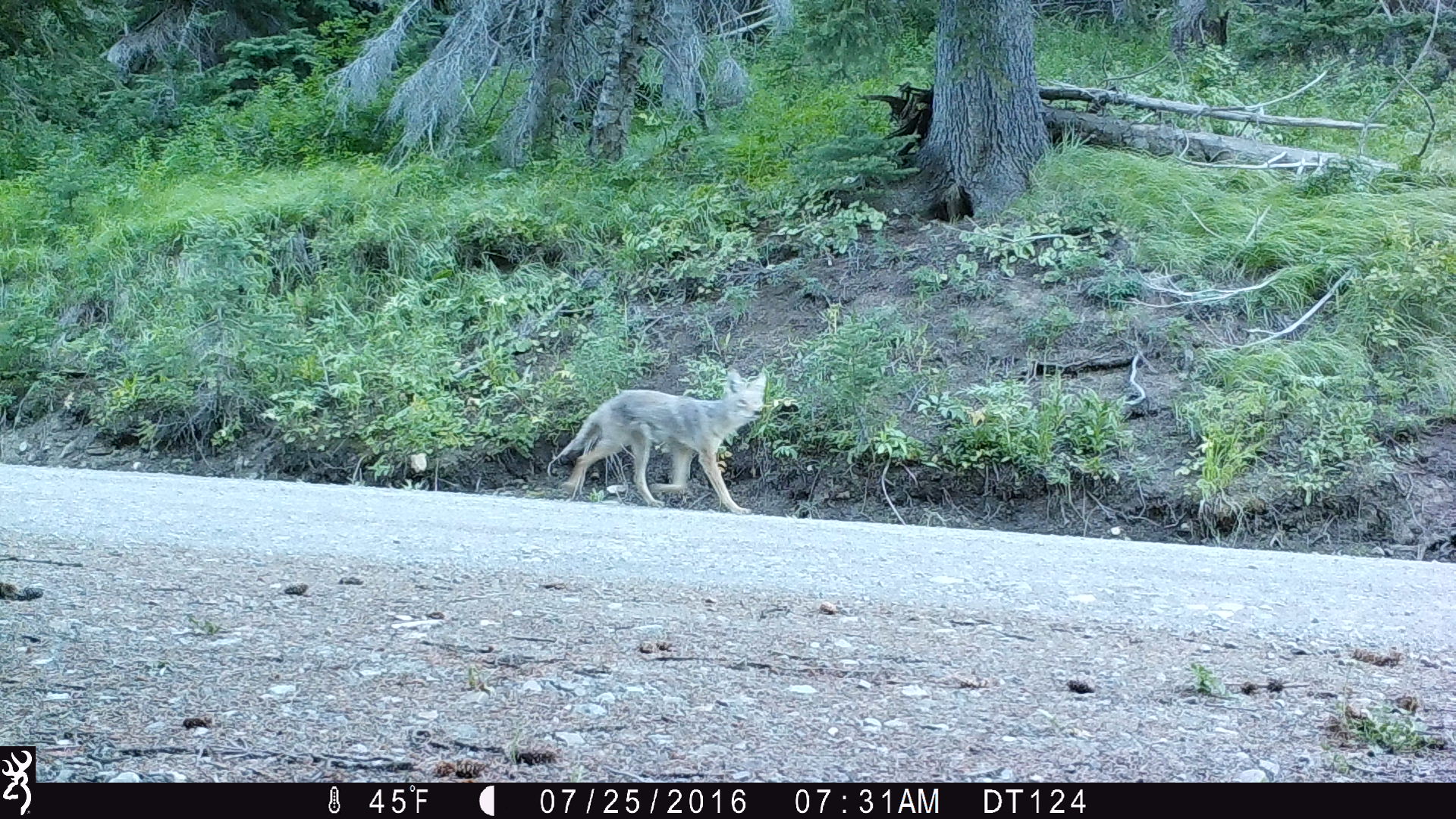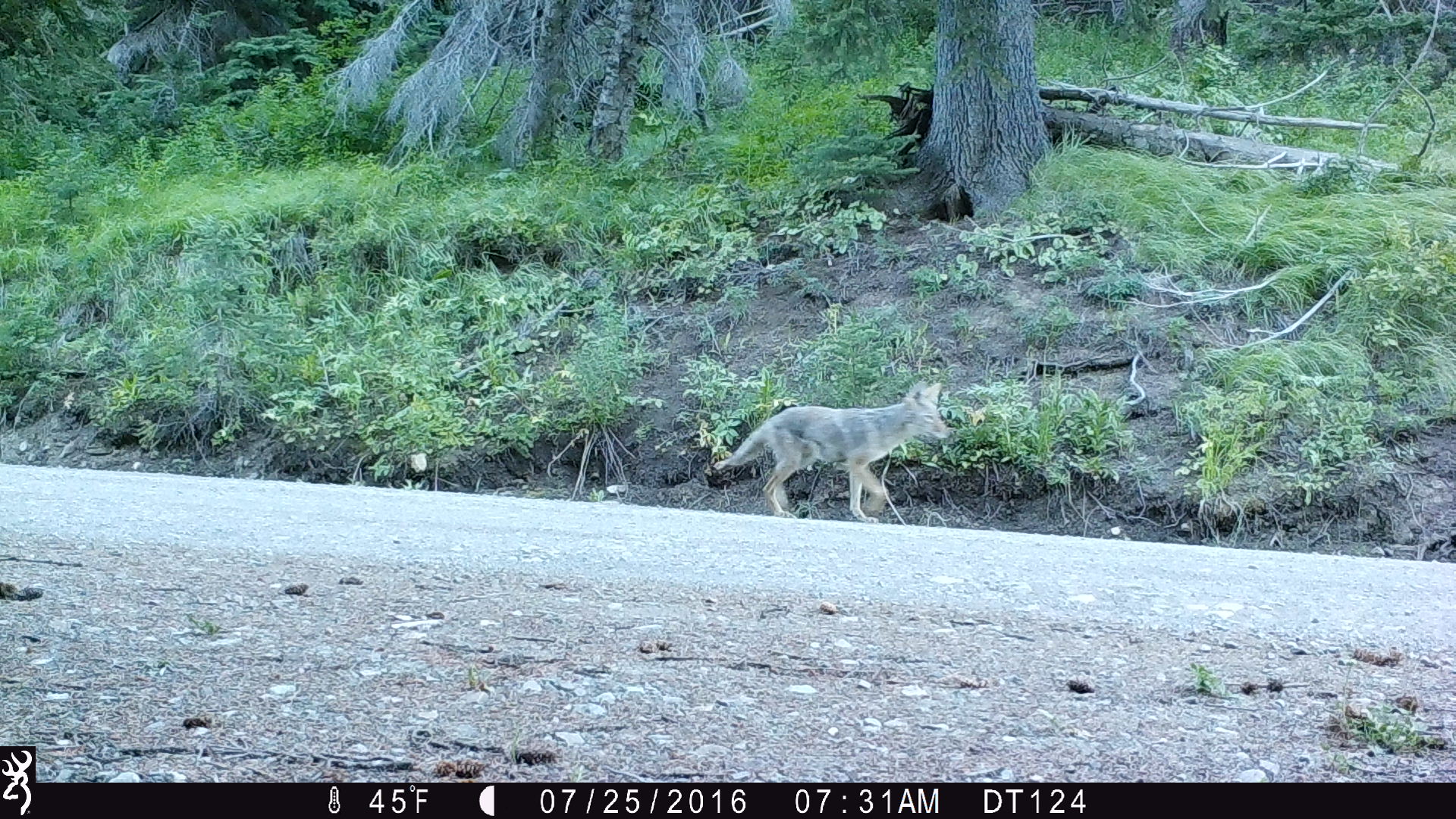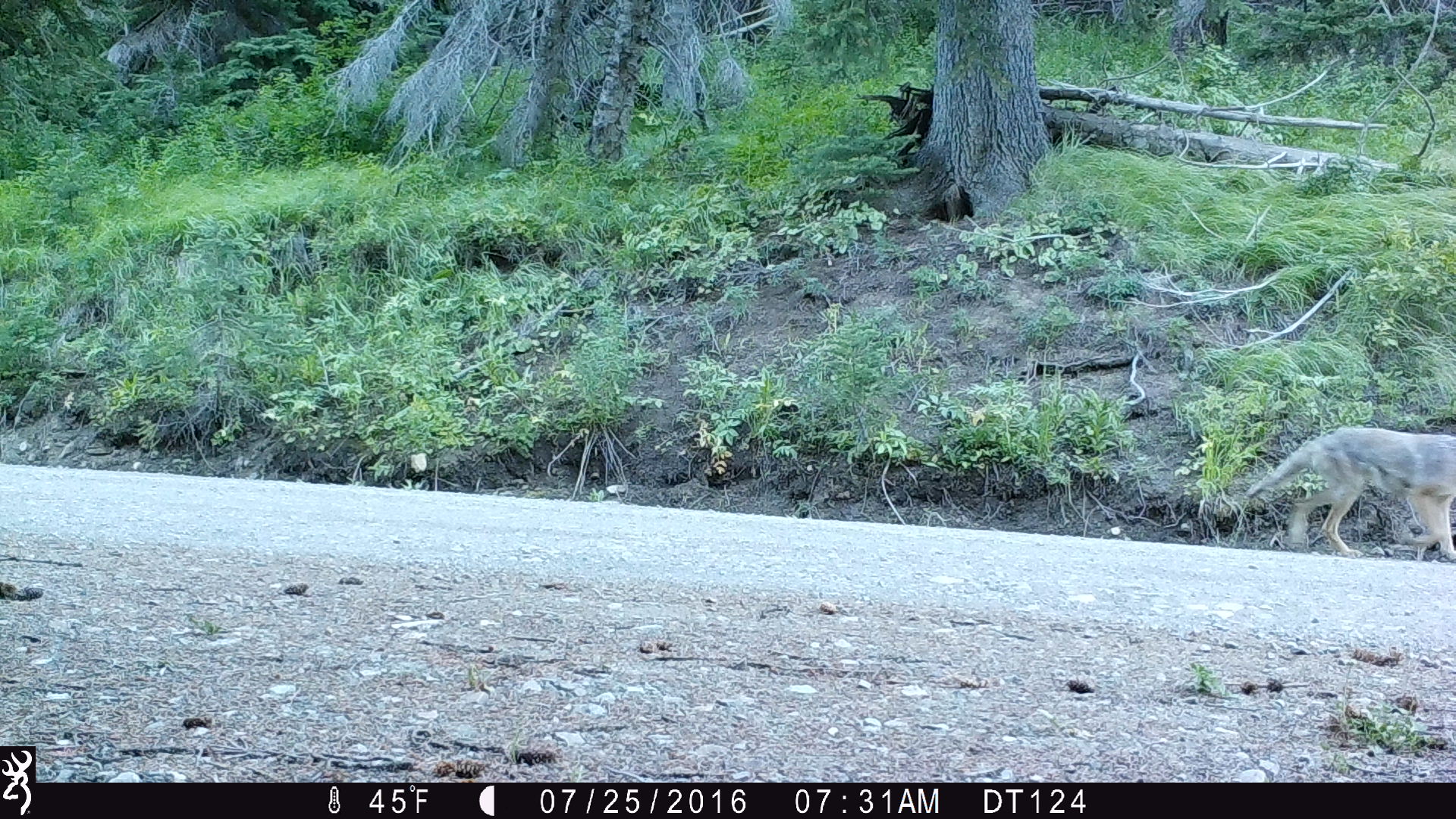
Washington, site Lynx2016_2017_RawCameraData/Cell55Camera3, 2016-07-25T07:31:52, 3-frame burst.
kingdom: Animalia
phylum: Chordata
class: Mammalia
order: Carnivora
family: Canidae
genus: Canis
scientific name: Canis latrans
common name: coyote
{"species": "Canis latrans (coyote)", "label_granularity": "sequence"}